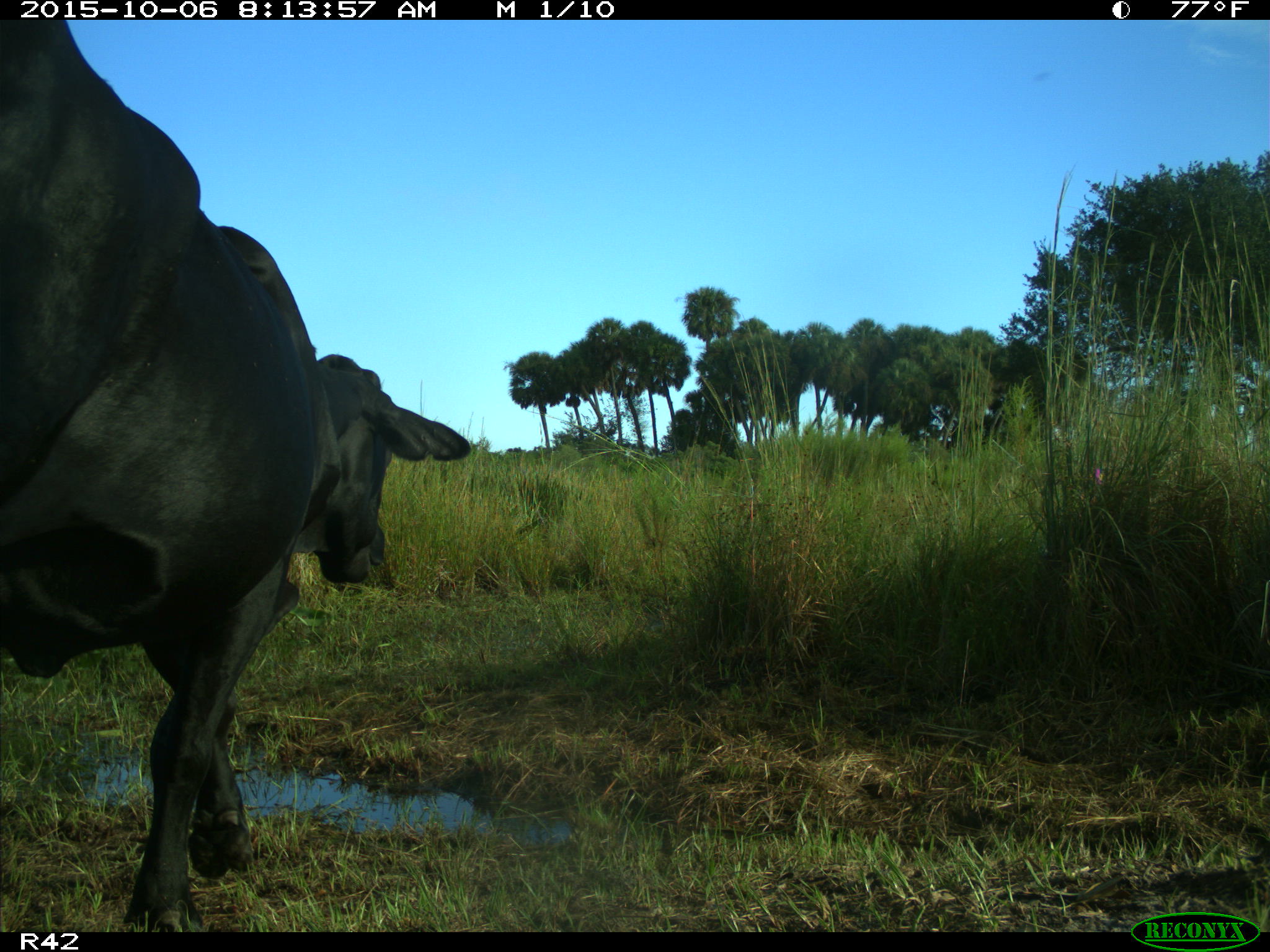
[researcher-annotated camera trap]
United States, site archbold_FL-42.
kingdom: Animalia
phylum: Chordata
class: Mammalia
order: Artiodactyla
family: Bovidae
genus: Bos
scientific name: Bos taurus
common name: domestic cow